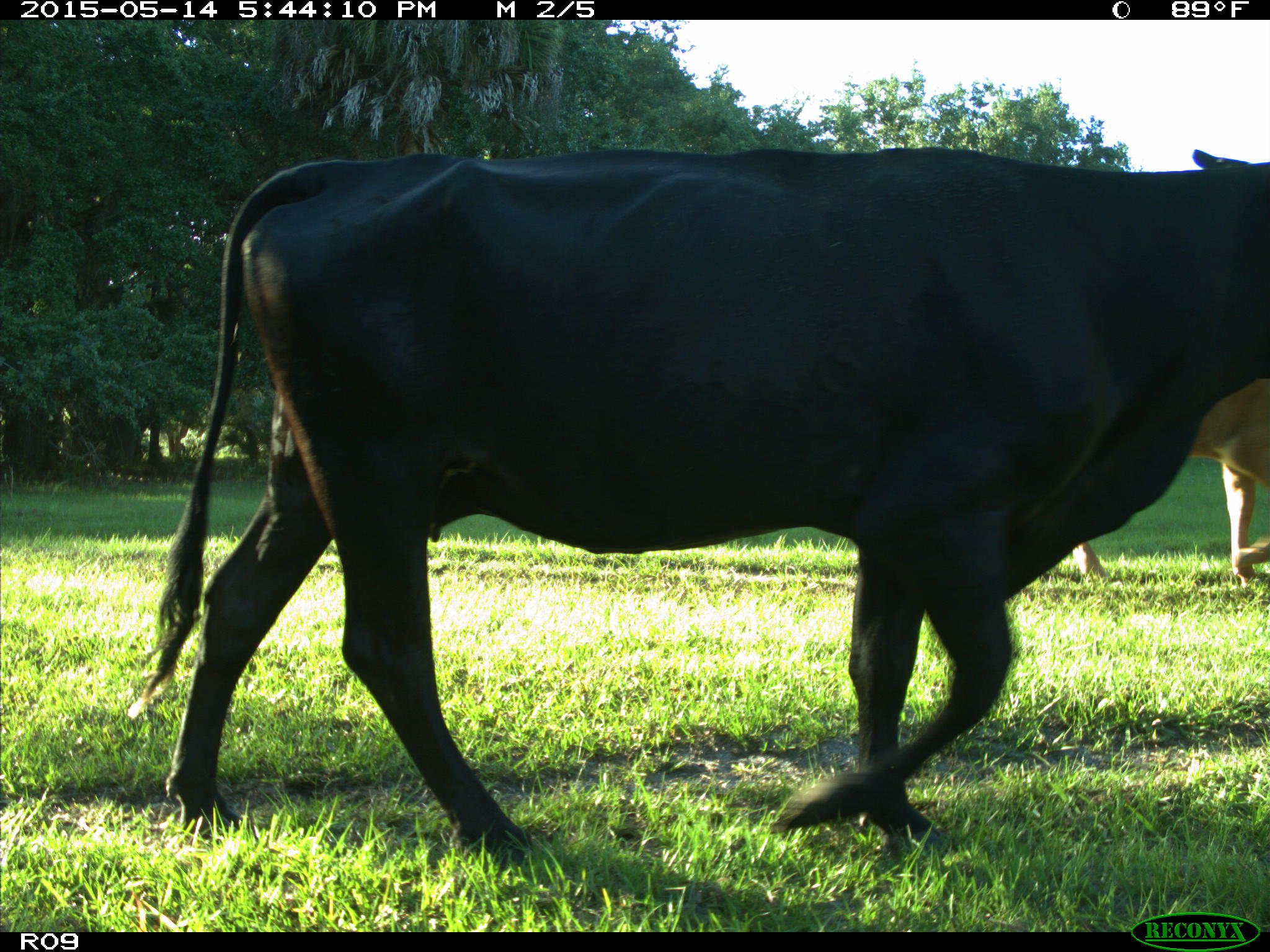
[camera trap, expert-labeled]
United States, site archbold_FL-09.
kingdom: Animalia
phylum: Chordata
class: Mammalia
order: Artiodactyla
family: Bovidae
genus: Bos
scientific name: Bos taurus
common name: domestic cow